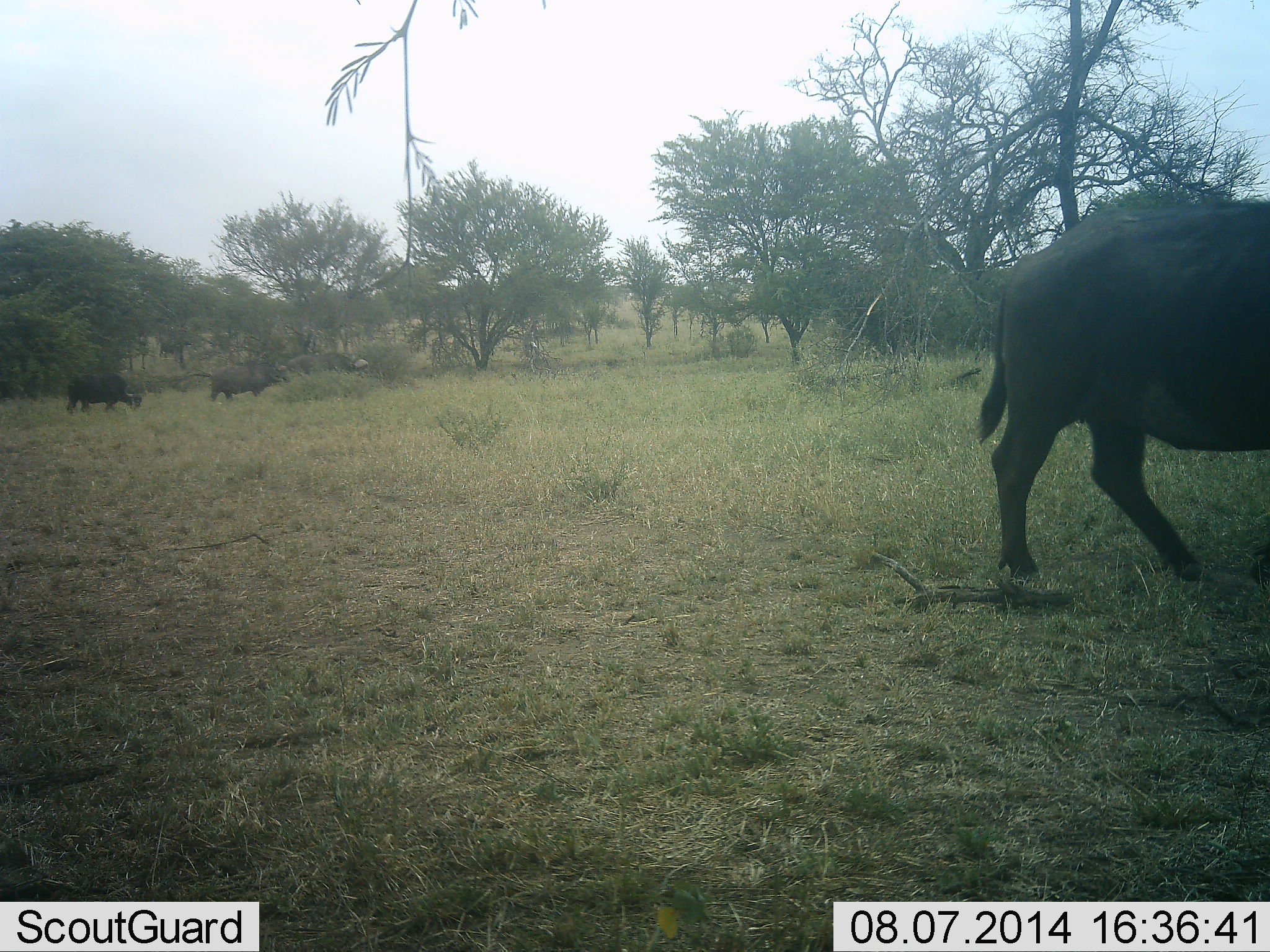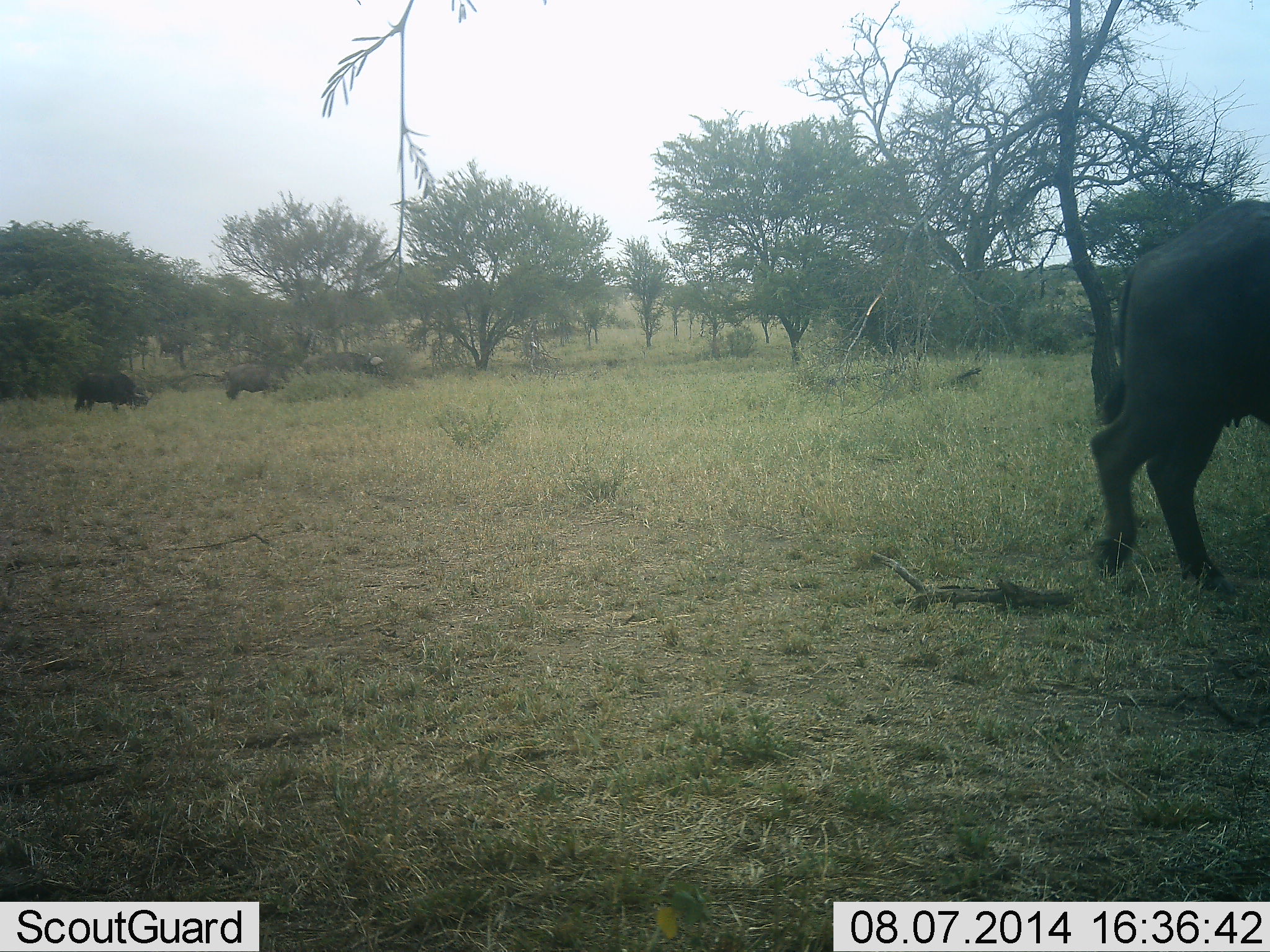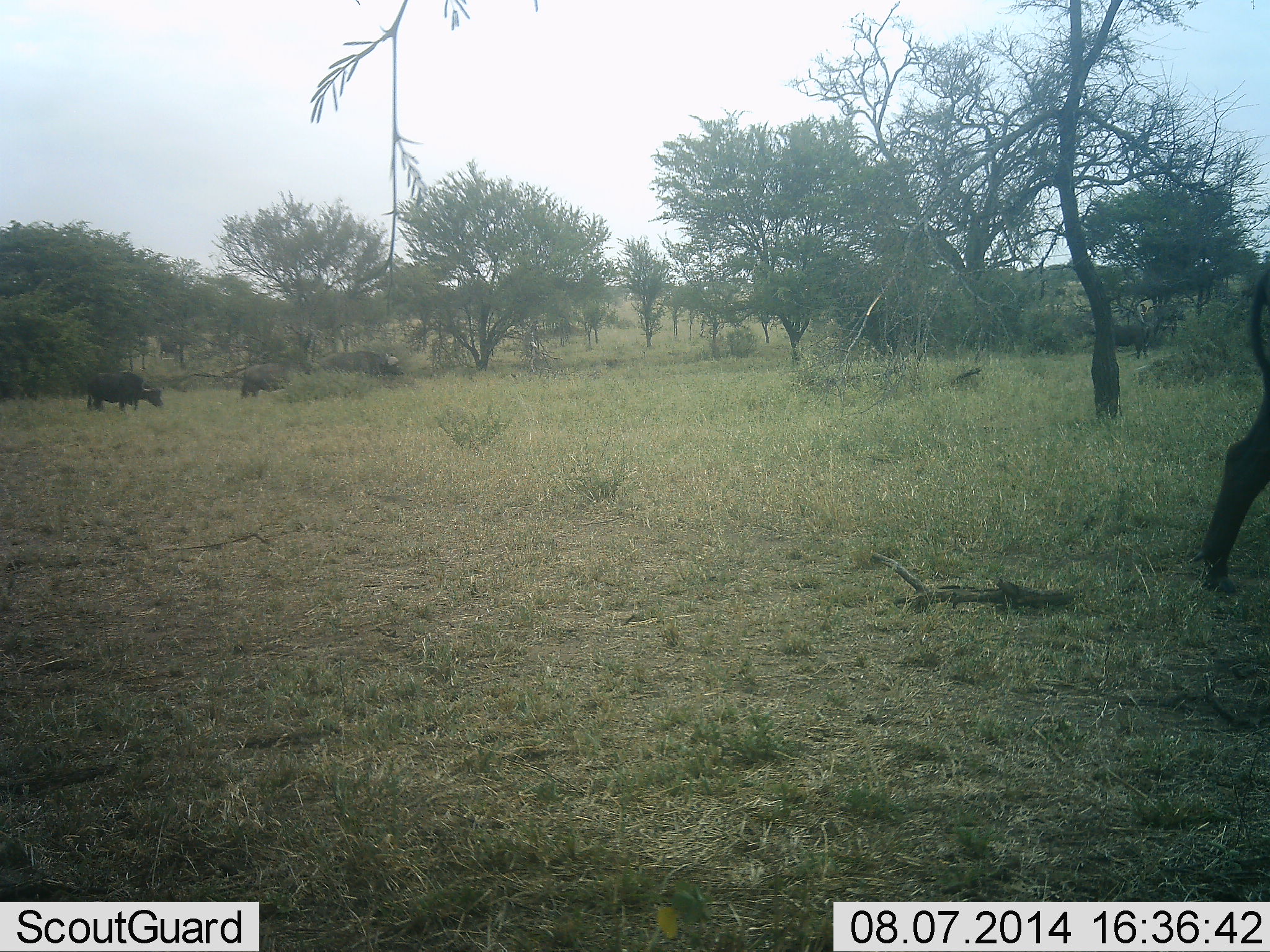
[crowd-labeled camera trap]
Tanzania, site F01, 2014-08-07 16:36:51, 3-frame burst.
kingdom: Animalia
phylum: Chordata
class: Mammalia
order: Artiodactyla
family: Bovidae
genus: Syncerus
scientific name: Syncerus caffer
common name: cape buffalo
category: buffalo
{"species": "buffalo (cape buffalo) (Syncerus caffer)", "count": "4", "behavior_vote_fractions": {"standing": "20%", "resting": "0%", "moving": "90%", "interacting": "0%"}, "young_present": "10%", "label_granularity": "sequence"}